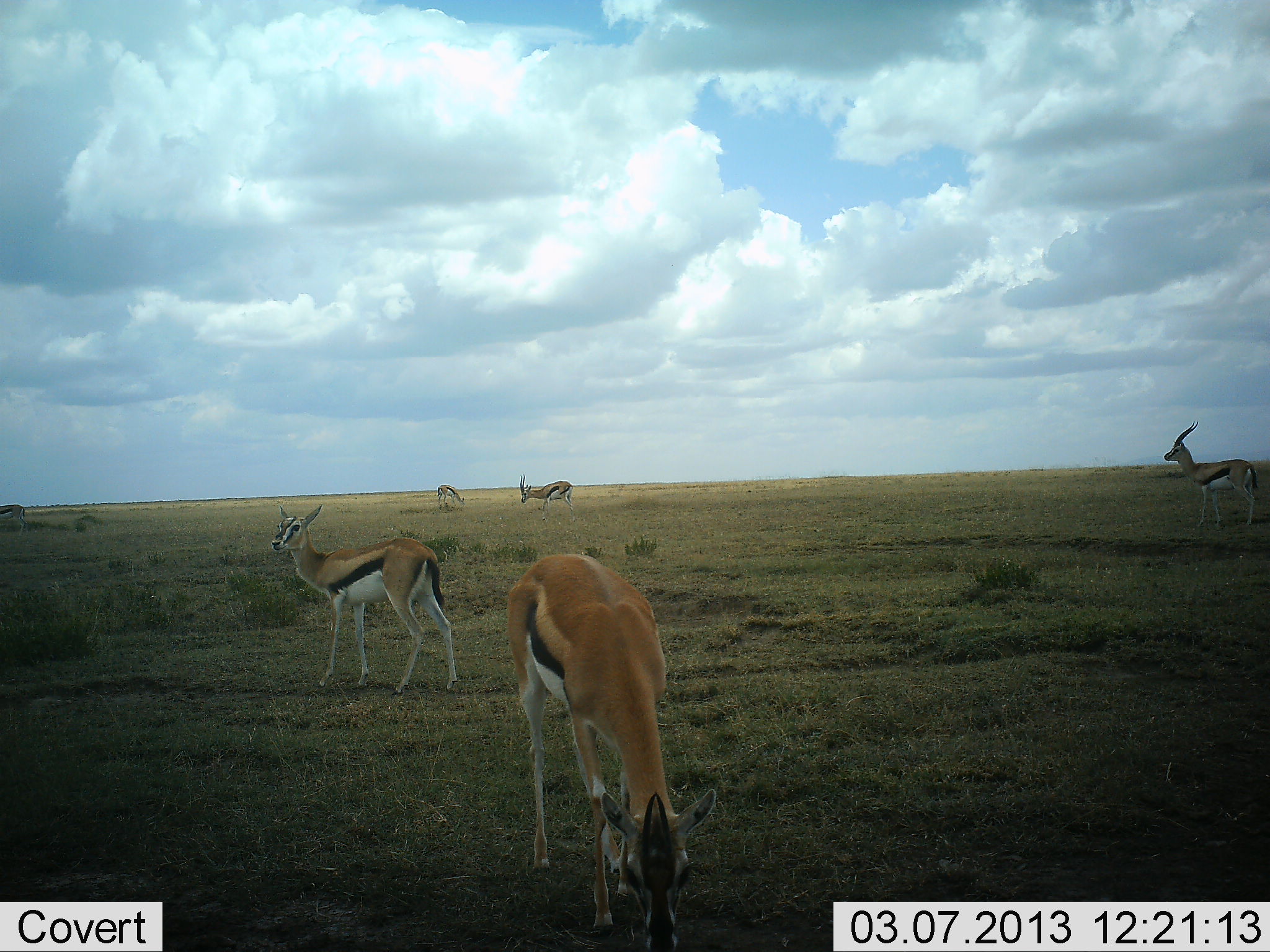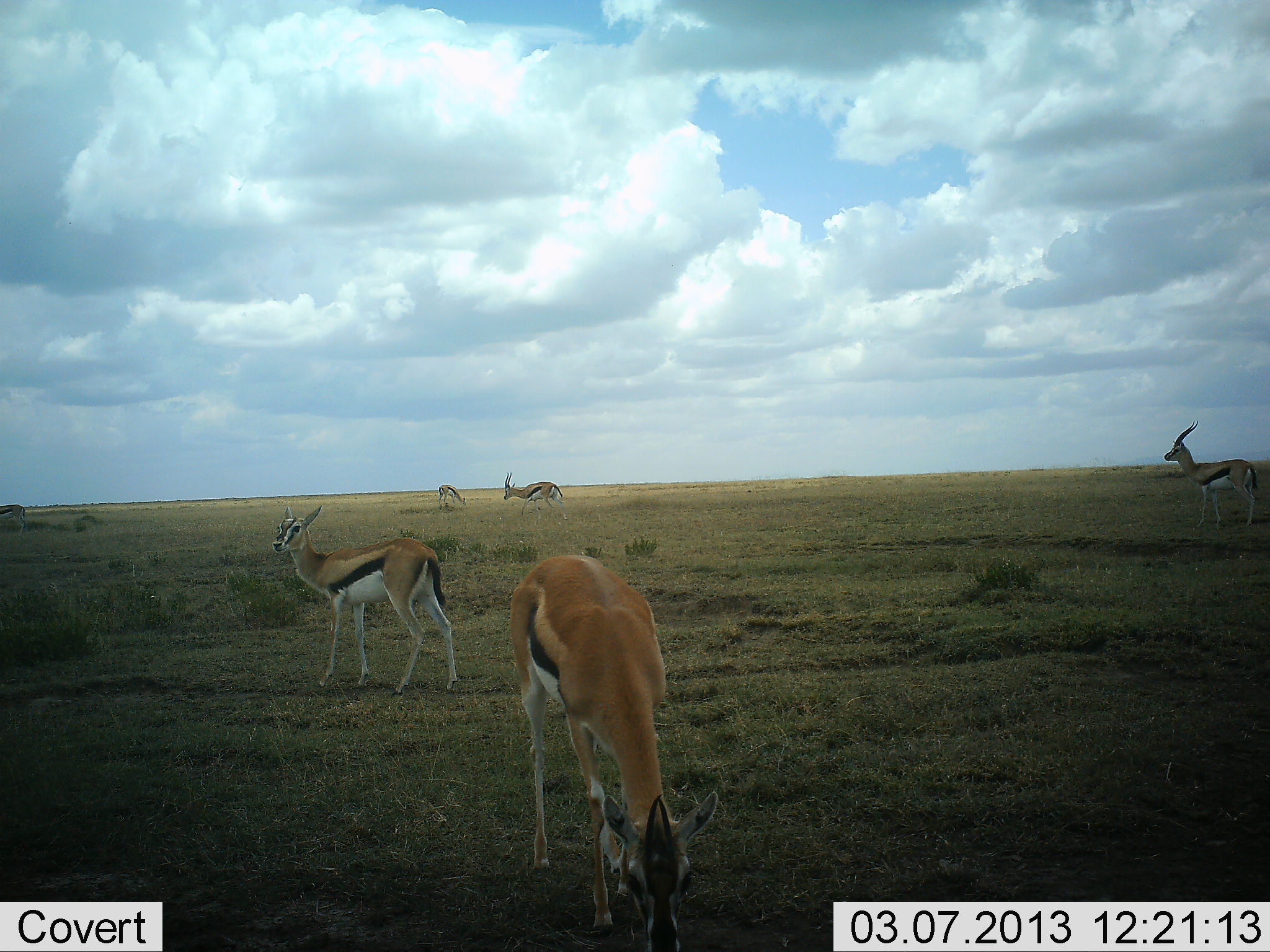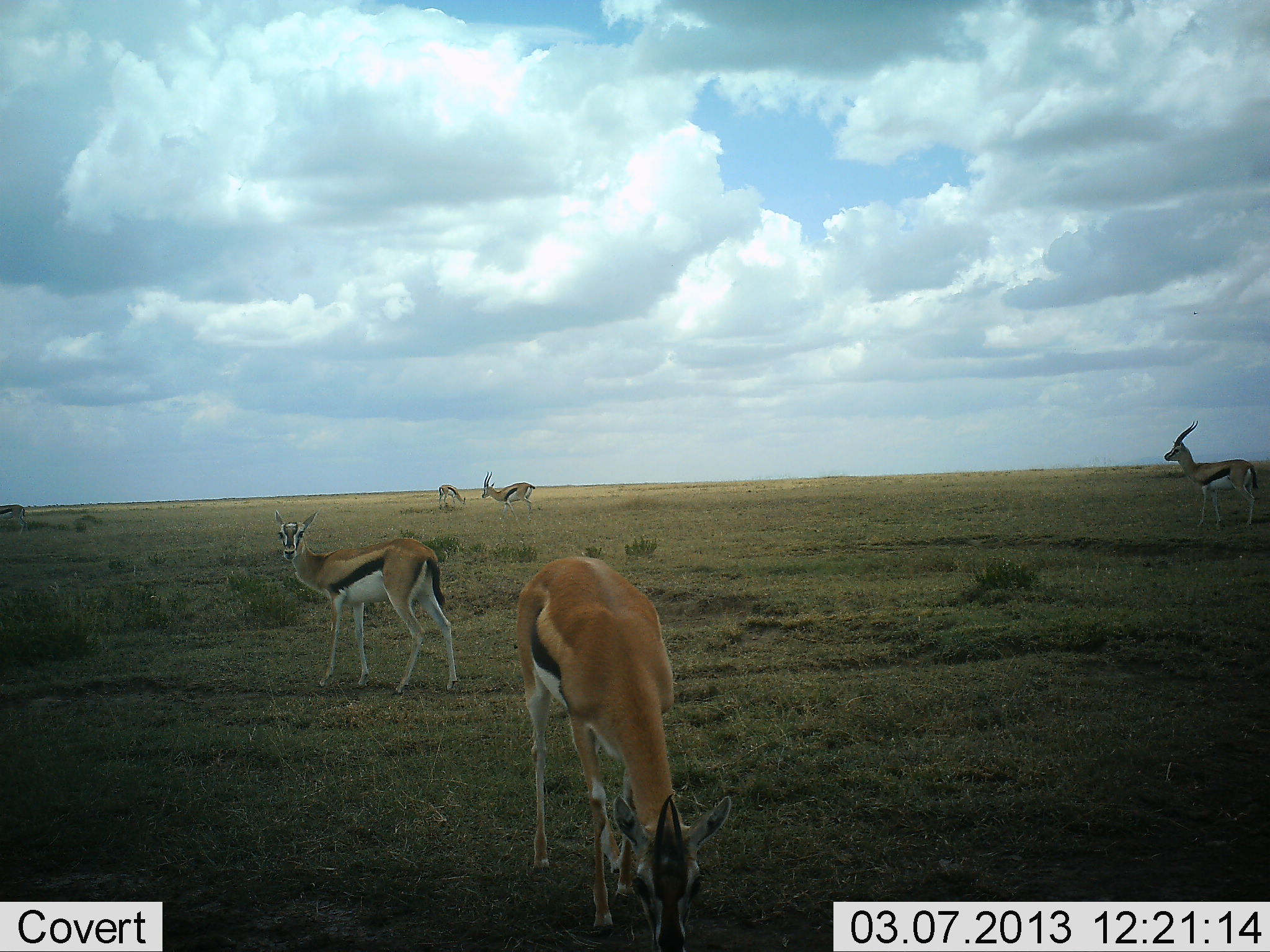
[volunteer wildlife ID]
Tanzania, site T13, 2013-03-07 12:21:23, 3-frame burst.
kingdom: Animalia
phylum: Chordata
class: Mammalia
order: Artiodactyla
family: Bovidae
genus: Eudorcas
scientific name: Eudorcas thomsonii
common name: thomson's gazelle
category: gazellethomsons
Gazellethomsons (thomson's gazelle) (Eudorcas thomsonii), count 5. Behavior (volunteer vote fractions): standing 88%, resting 6%, moving 44%, interacting 6%. Young present (vote fraction): 0%. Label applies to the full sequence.